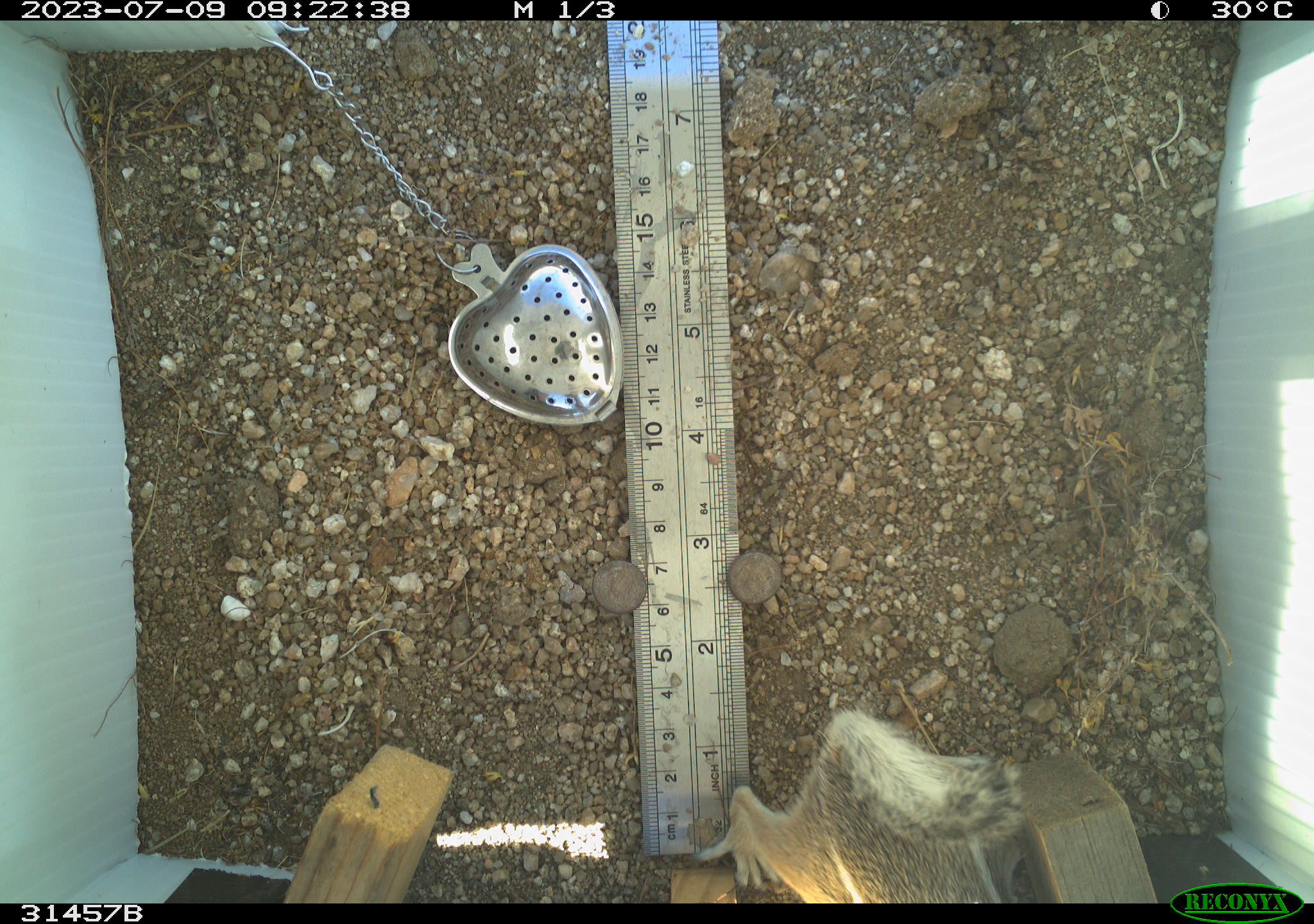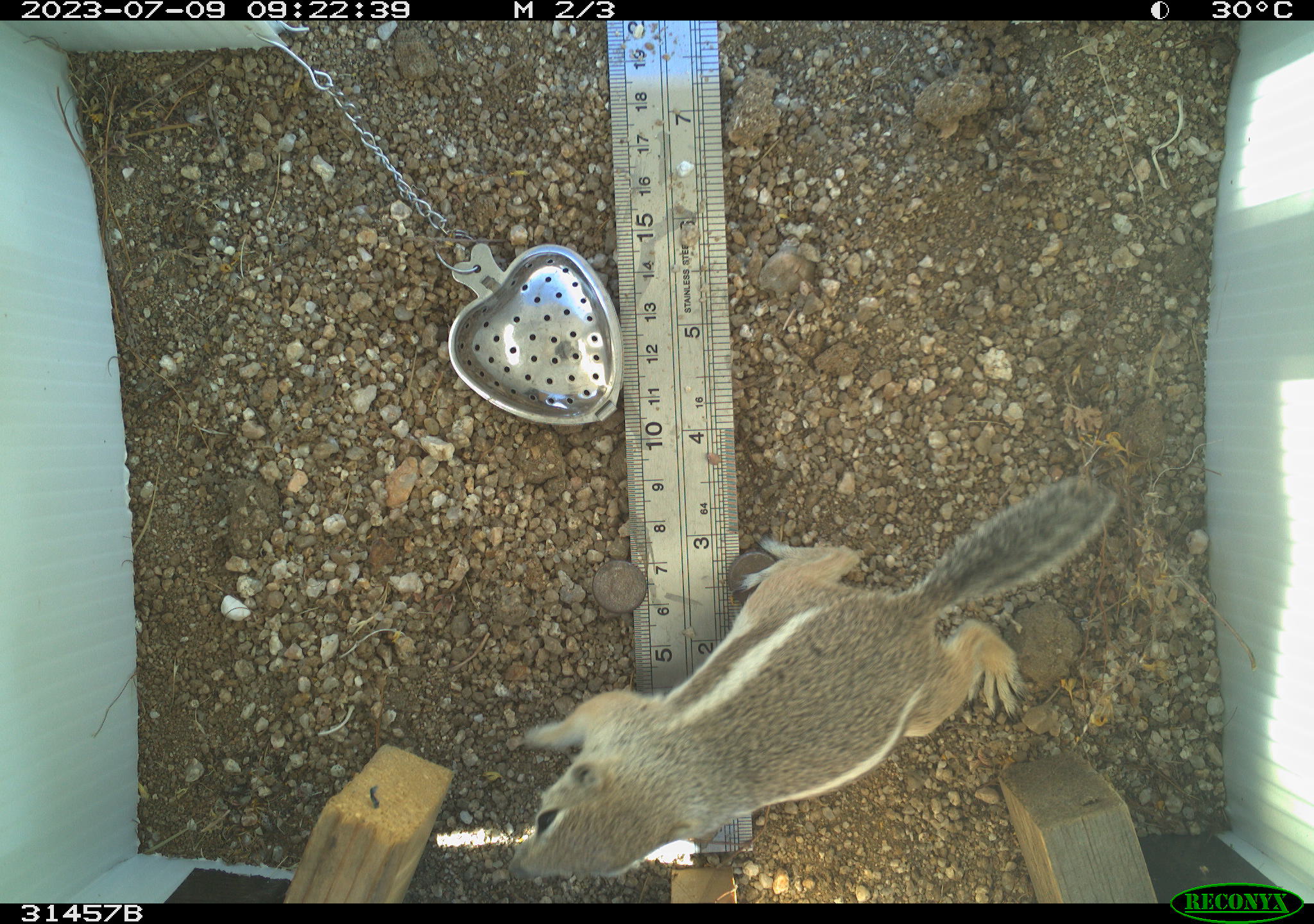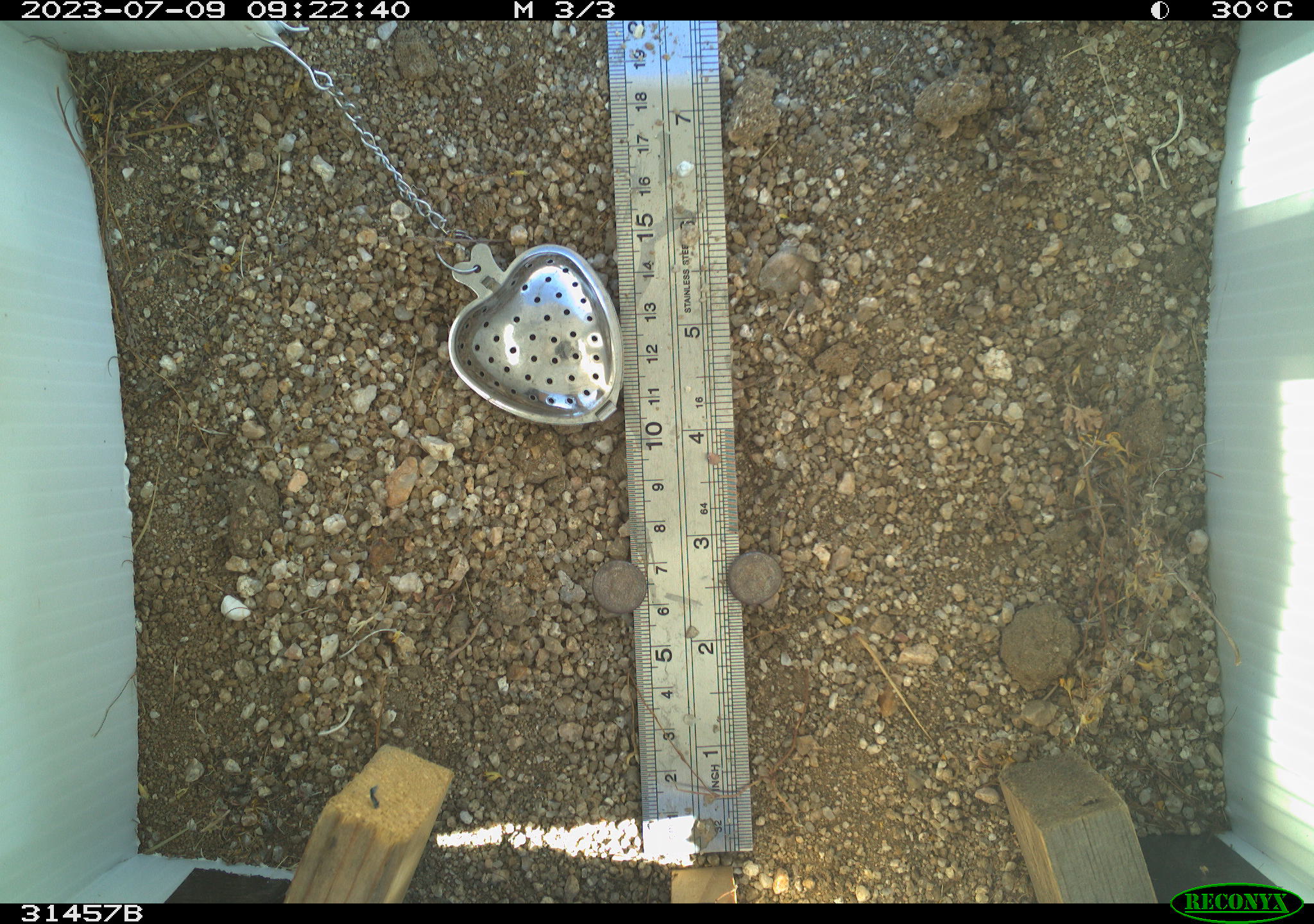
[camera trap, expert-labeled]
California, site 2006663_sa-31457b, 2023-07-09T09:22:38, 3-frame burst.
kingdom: Animalia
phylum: Chordata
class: Mammalia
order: Rodentia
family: Sciuridae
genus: Ammospermophilus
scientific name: Ammospermophilus leucurus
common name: white-tailed antelope squirrel